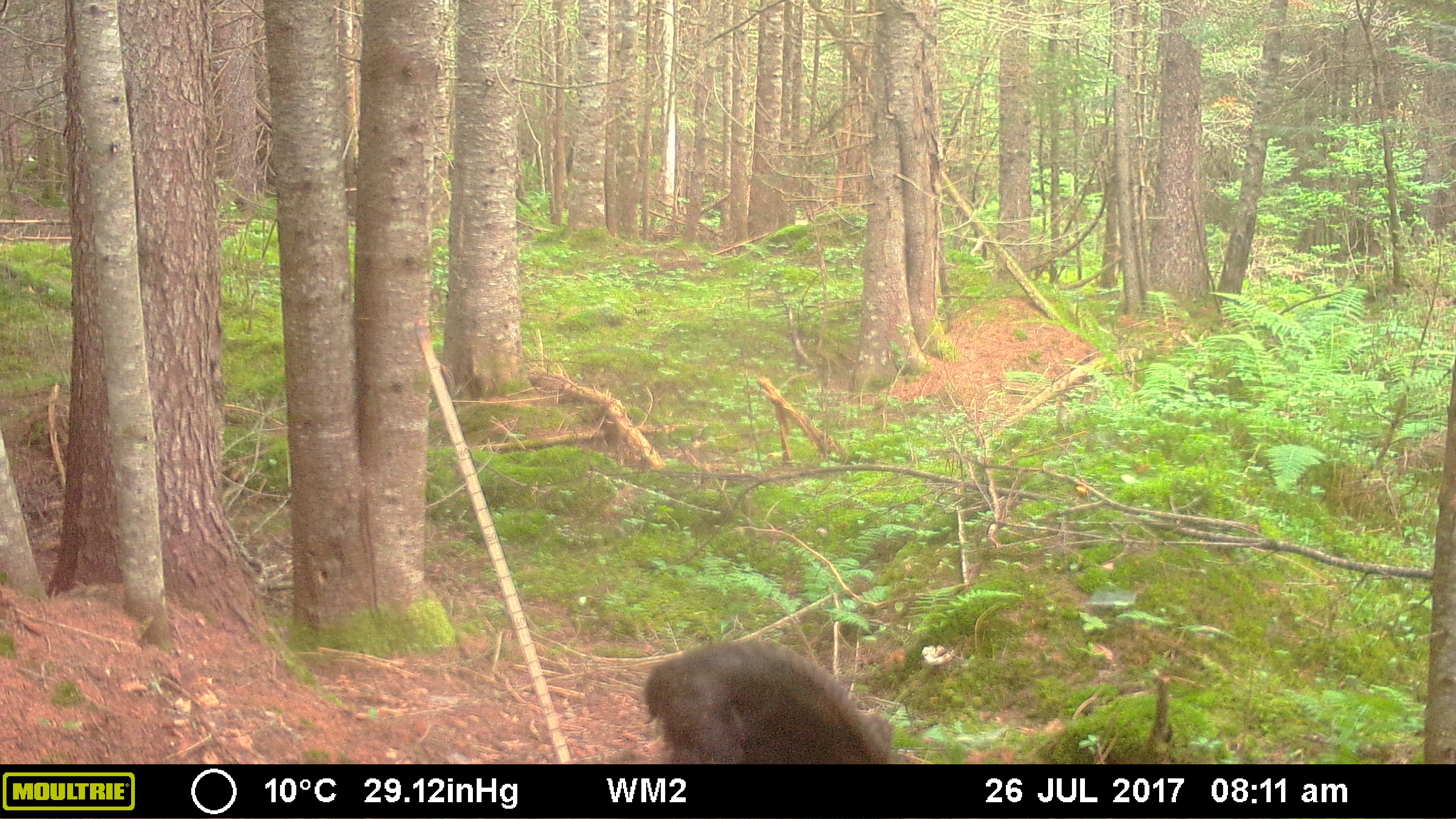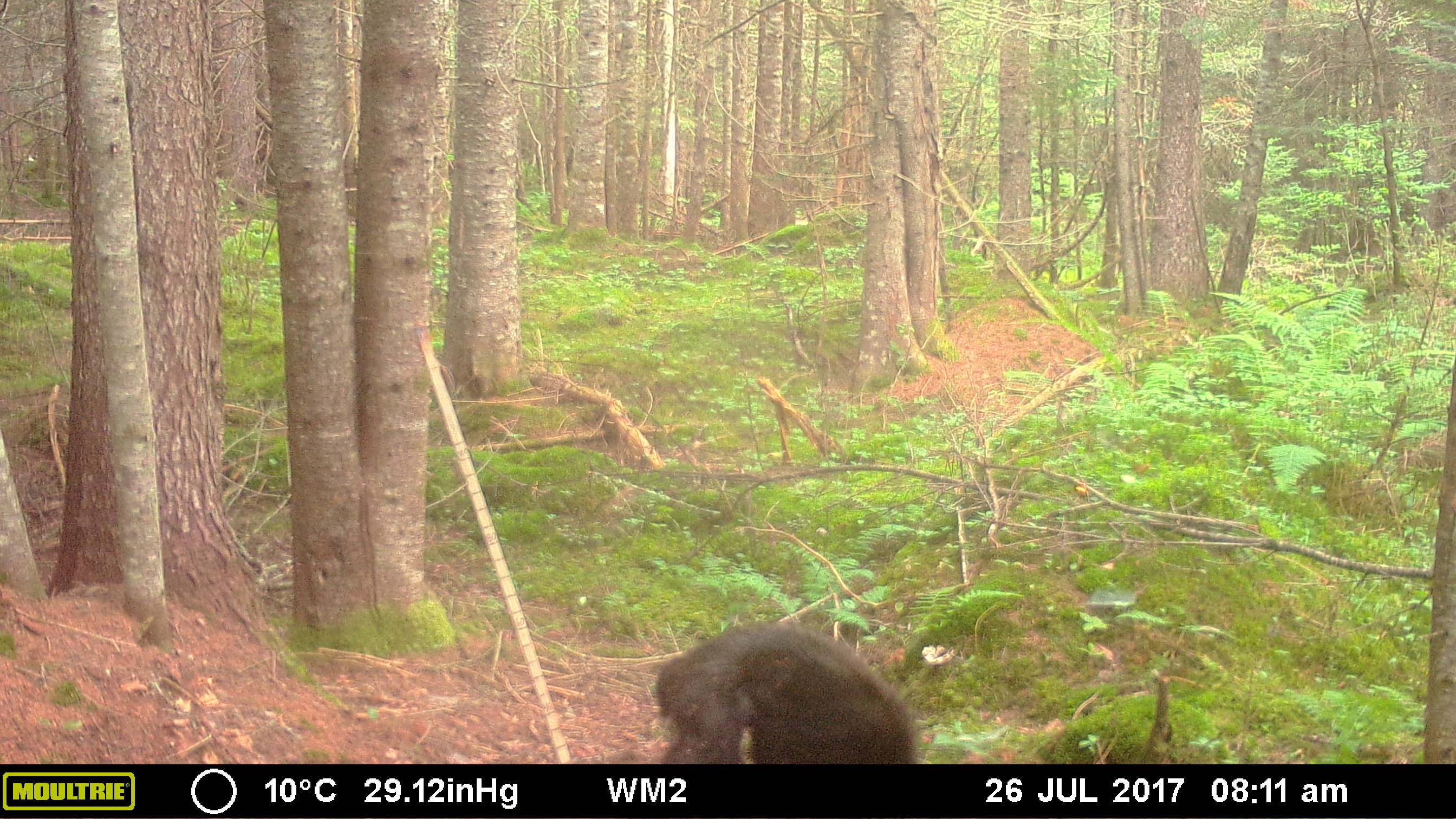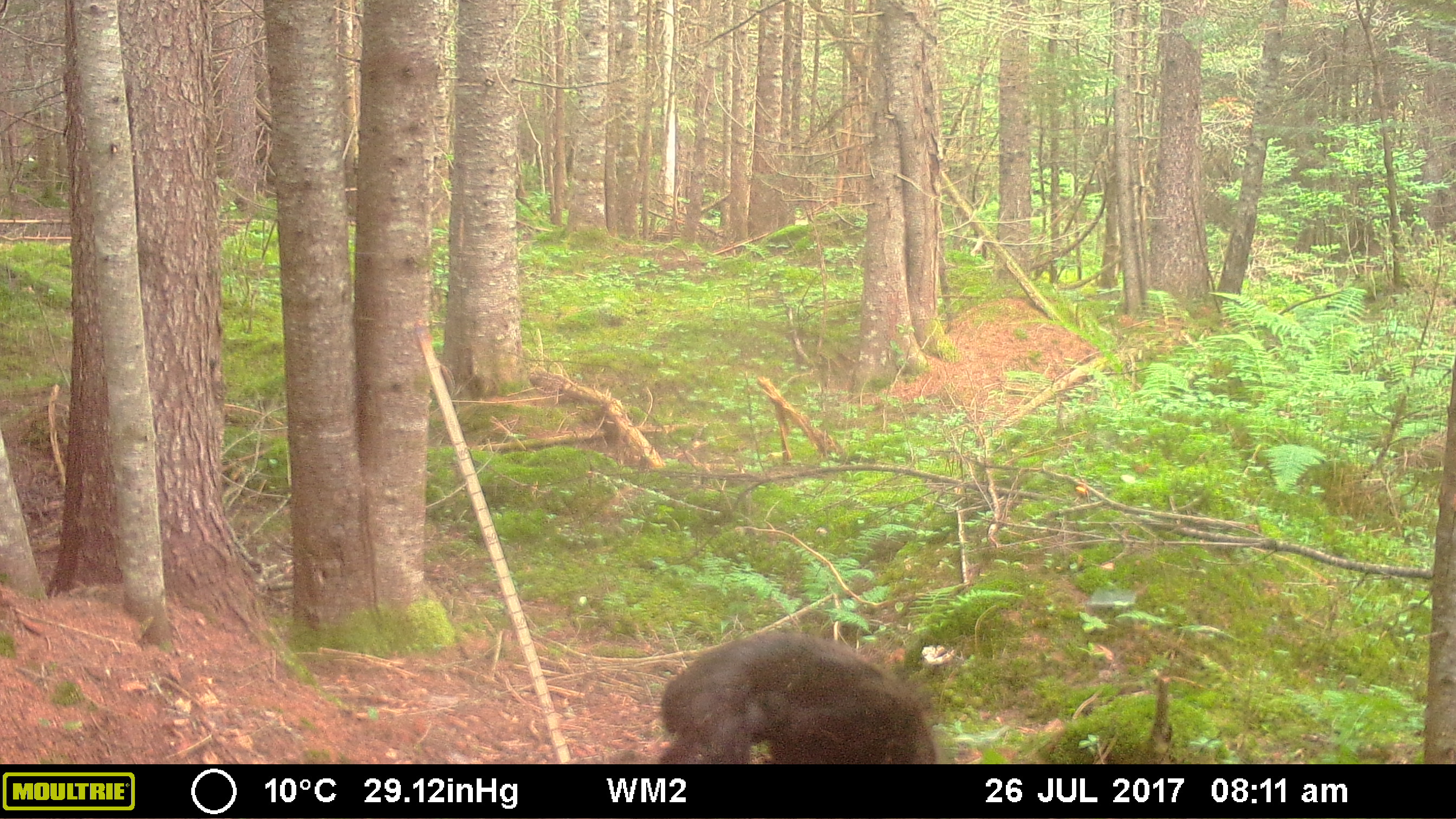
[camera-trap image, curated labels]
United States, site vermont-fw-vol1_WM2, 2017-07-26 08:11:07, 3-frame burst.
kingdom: Animalia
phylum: Chordata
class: Mammalia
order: Carnivora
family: Ursidae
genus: Ursus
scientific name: Ursus americanus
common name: black bear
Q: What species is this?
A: Black bear (Ursus americanus).